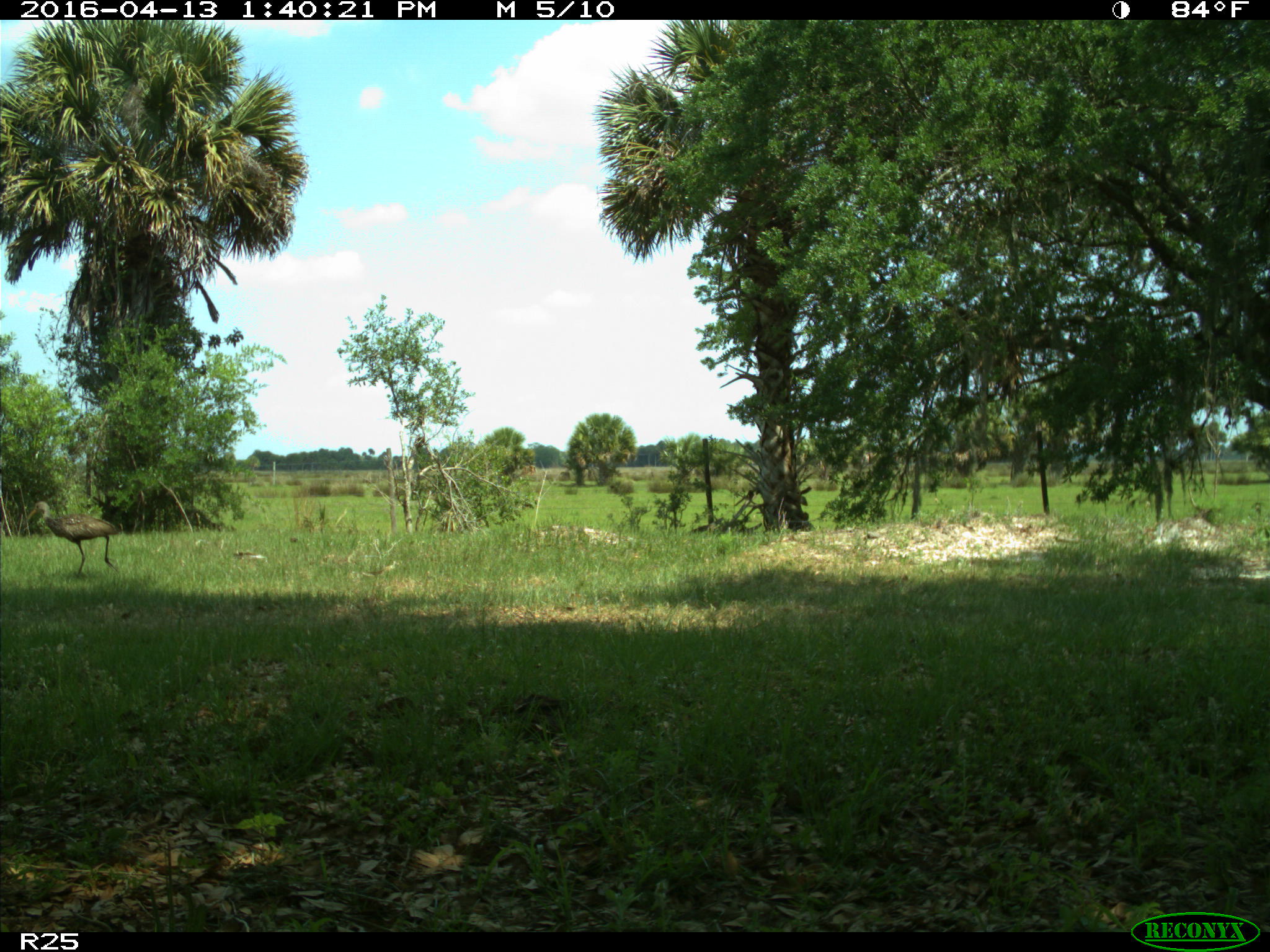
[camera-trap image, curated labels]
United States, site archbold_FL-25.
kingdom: Animalia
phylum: Chordata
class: Aves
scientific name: Aves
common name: birds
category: unidentified bird